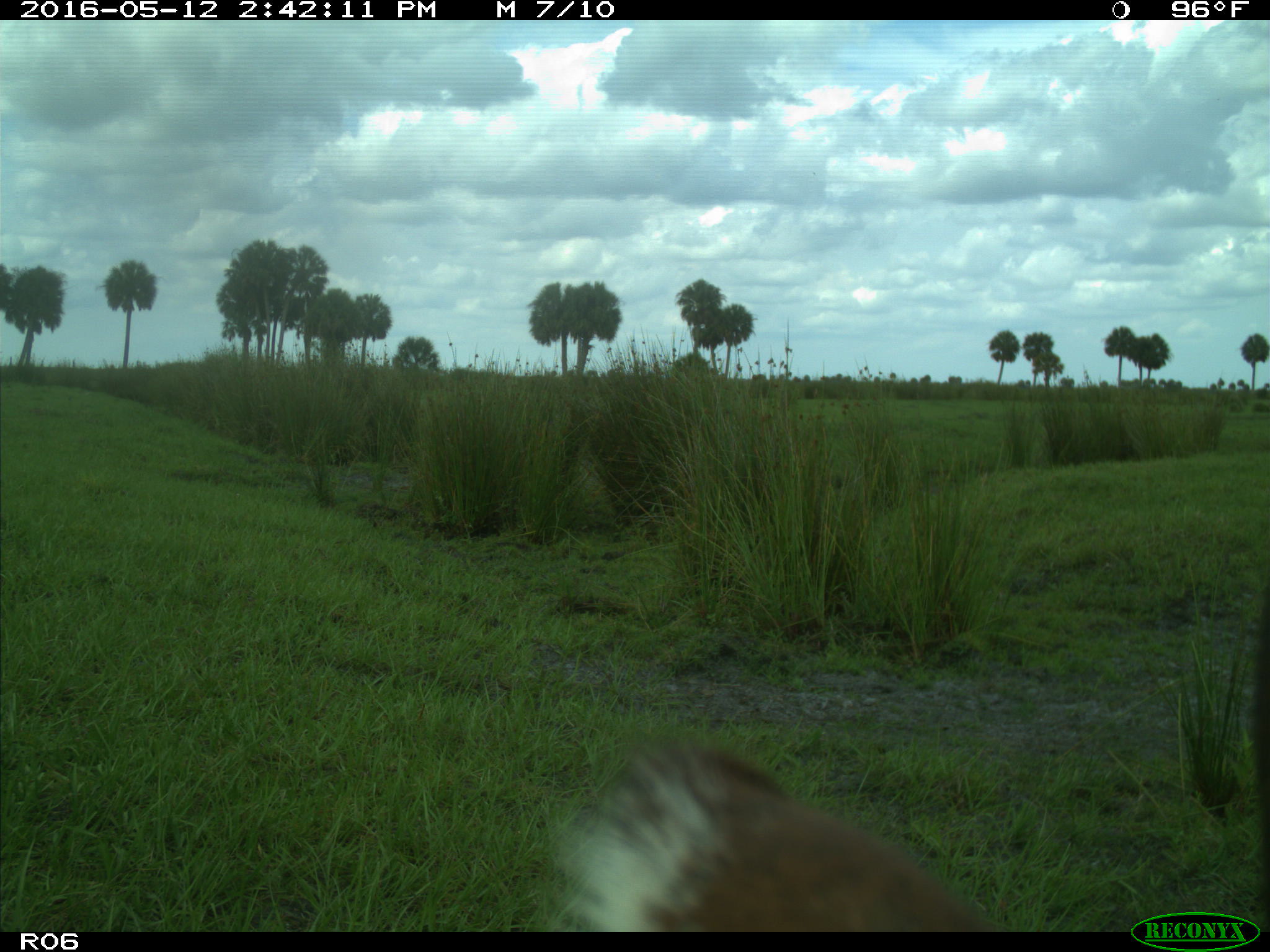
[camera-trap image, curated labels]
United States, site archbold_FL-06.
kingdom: Animalia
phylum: Chordata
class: Mammalia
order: Artiodactyla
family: Bovidae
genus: Bos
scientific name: Bos taurus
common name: domestic cow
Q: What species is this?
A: Bos taurus (domestic cow).